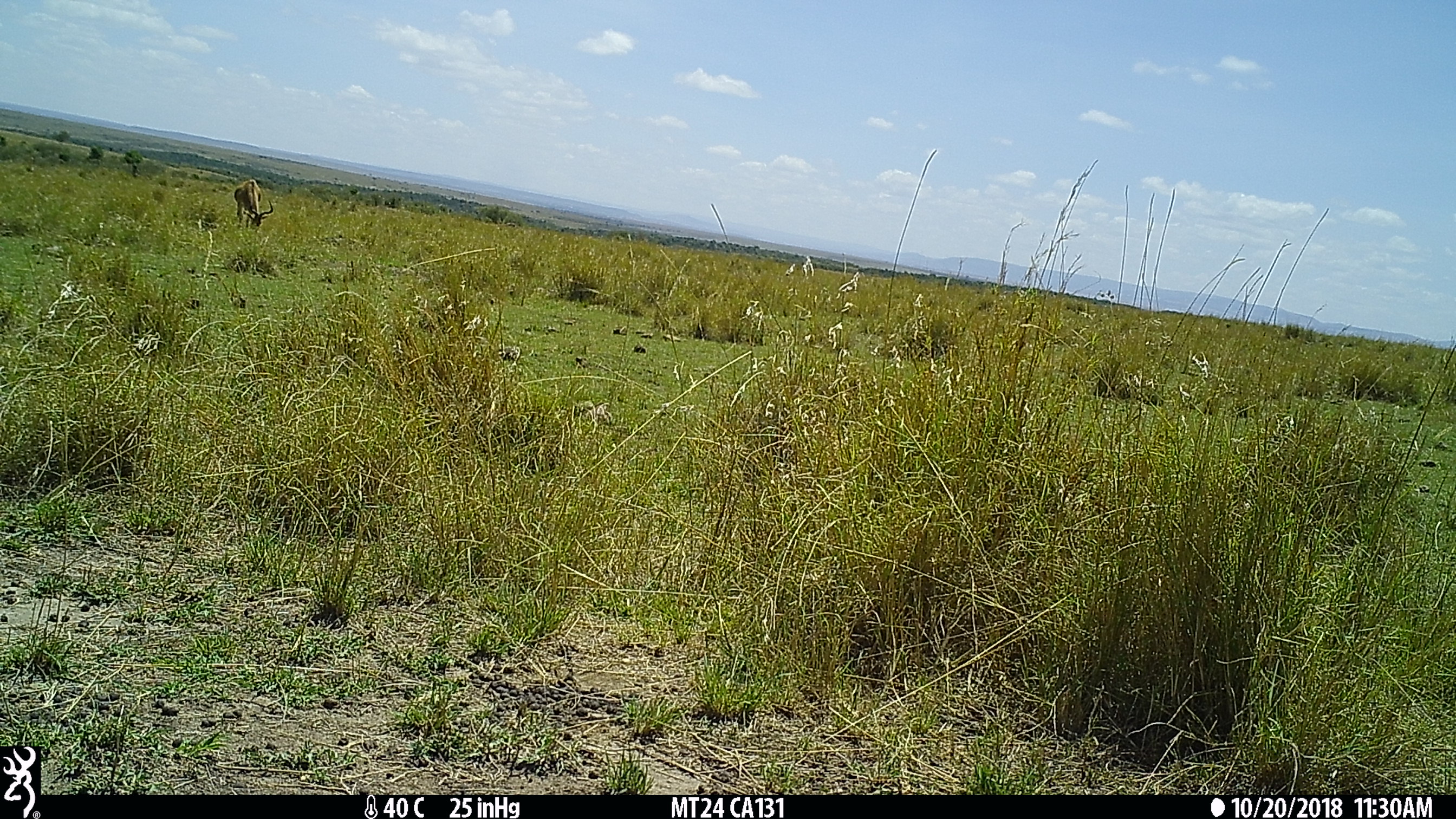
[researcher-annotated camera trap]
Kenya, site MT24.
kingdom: Animalia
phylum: Chordata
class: Mammalia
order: Artiodactyla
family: Bovidae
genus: Alcelaphus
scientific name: Alcelaphus buselaphus cokii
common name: coke's hartebeest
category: hartebeest cokes